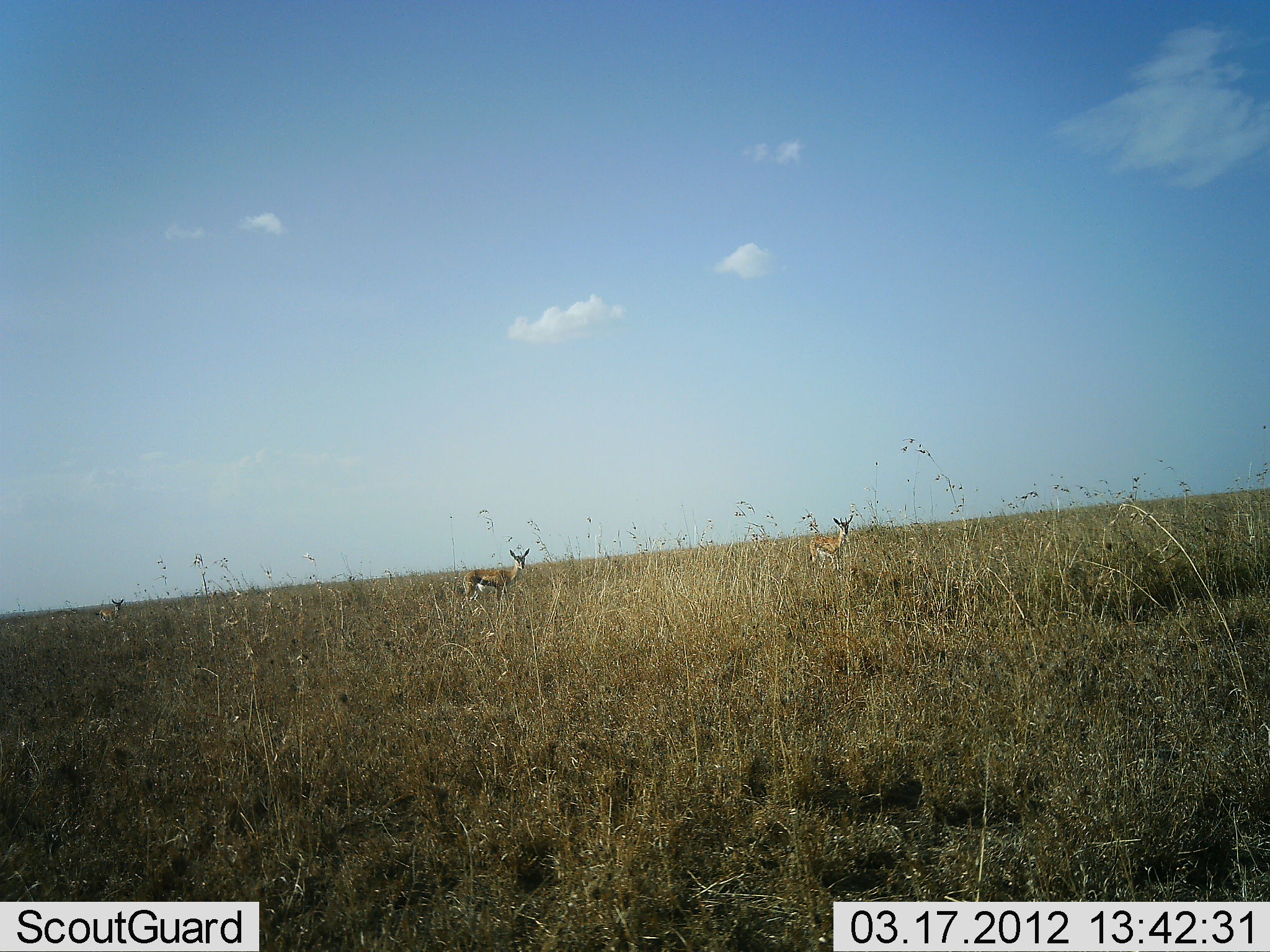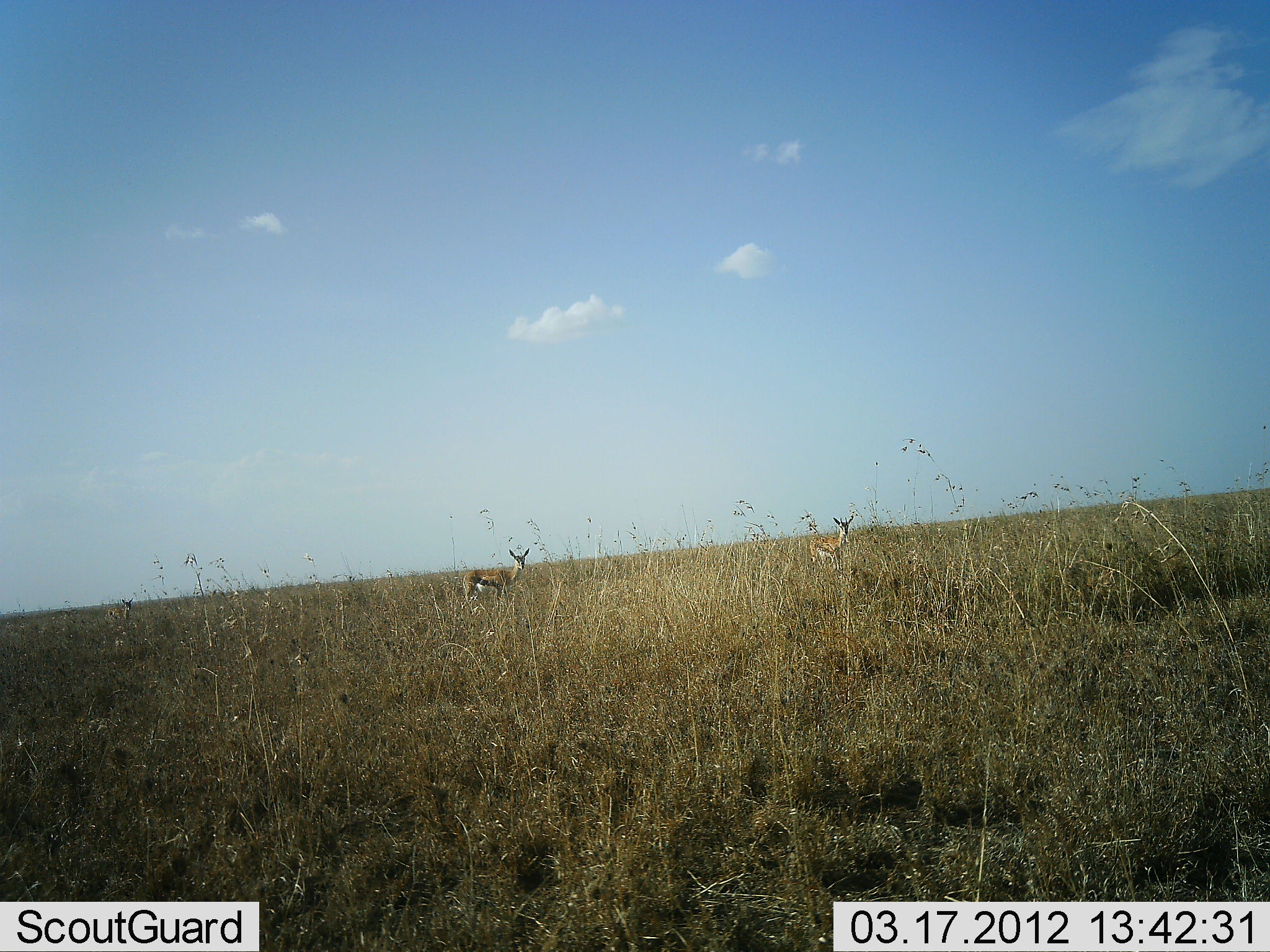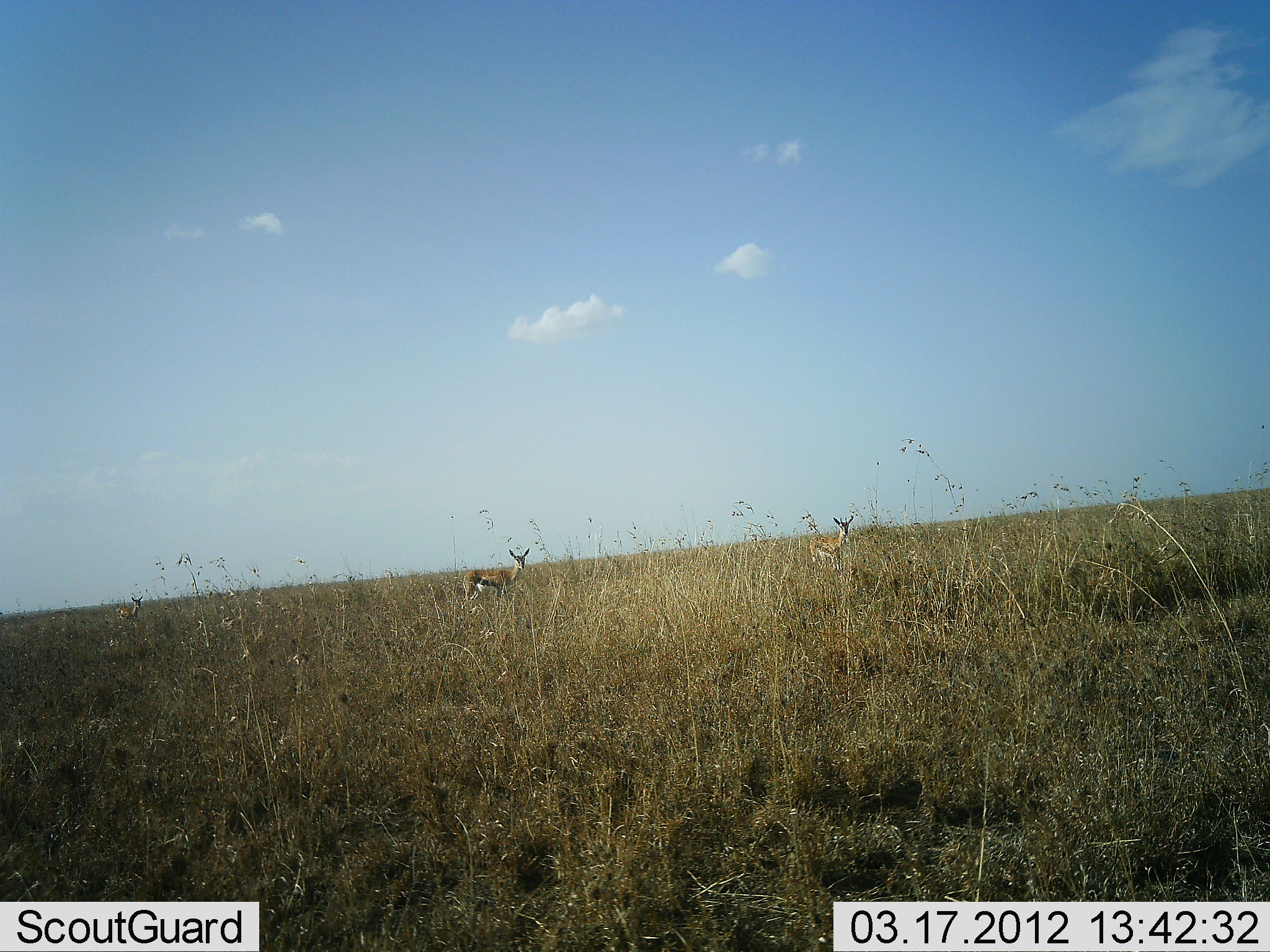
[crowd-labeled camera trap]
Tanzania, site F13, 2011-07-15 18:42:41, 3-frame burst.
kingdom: Animalia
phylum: Chordata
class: Mammalia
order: Artiodactyla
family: Bovidae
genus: Eudorcas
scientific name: Eudorcas thomsonii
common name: thomson's gazelle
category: gazellethomsons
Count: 2.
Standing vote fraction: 100%.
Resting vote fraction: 0%.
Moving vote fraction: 9%.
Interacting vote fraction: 0%.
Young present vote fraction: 0%.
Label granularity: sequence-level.